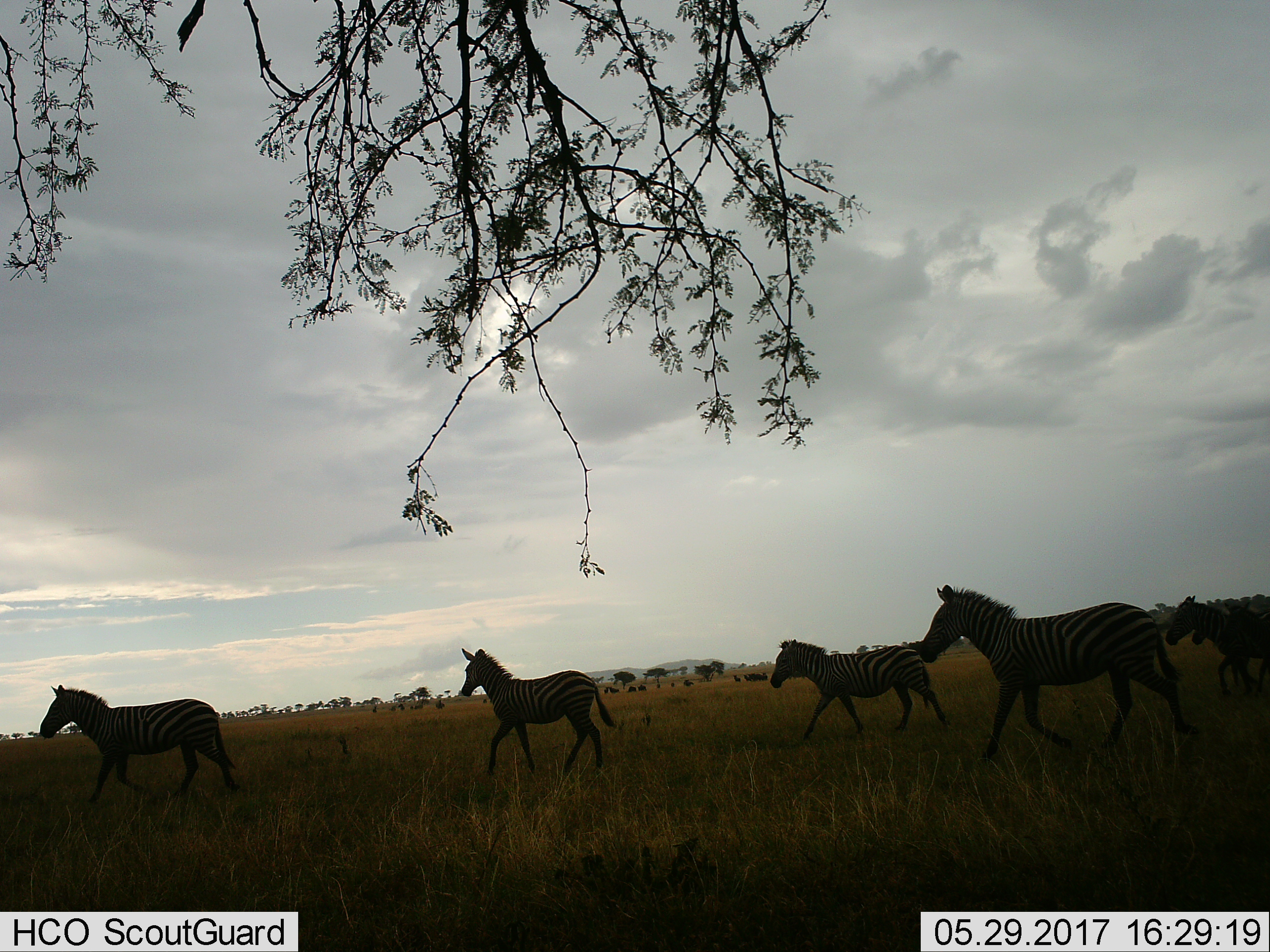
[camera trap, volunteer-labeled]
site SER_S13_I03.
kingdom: Animalia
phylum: Chordata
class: Mammalia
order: Perissodactyla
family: Equidae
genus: Equus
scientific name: Equus quagga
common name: plains zebra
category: zebraplains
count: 6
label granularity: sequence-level